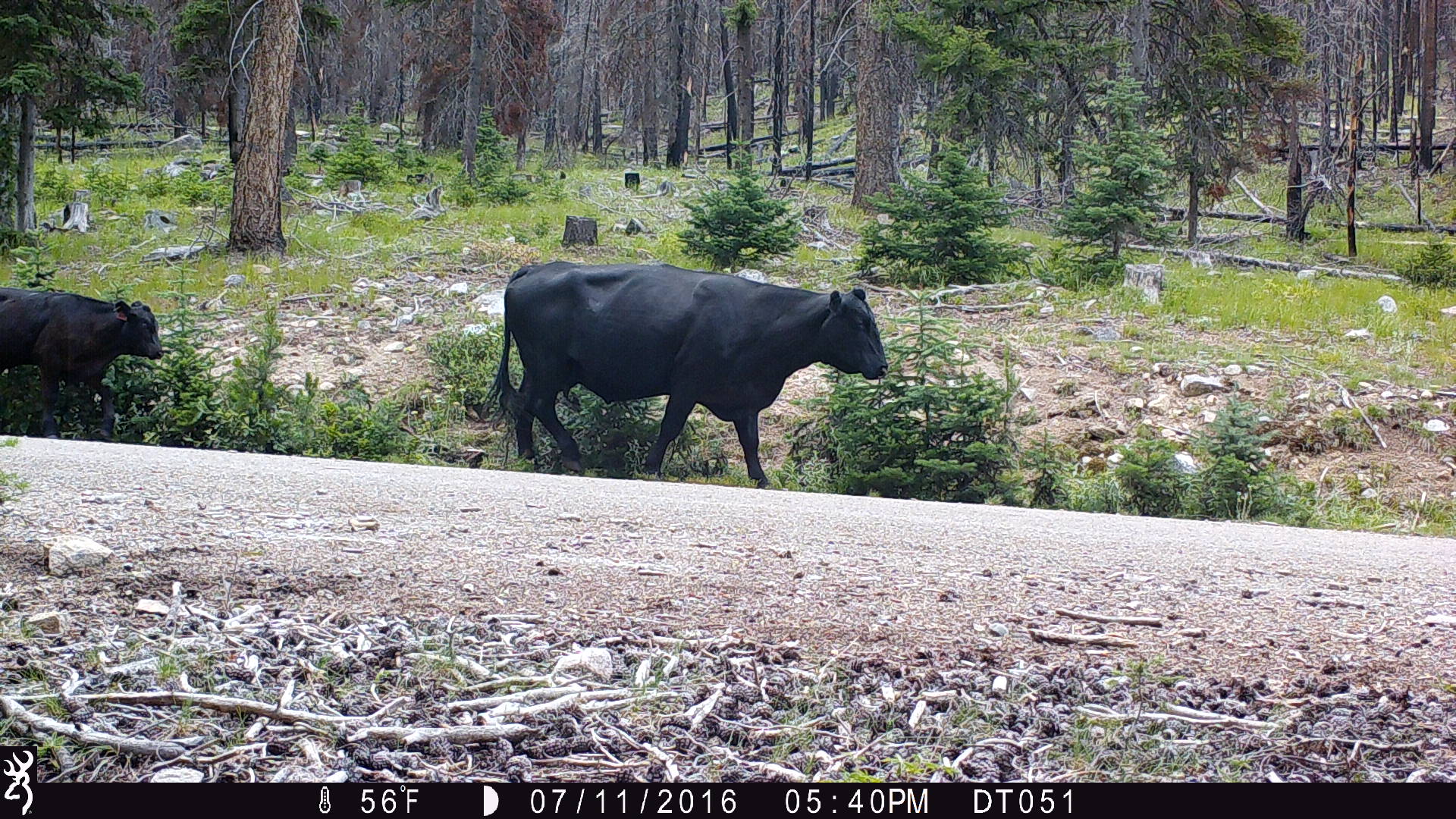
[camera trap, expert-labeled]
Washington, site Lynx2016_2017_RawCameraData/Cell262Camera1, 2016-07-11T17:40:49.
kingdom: Animalia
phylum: Chordata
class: Mammalia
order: Artiodactyla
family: Bovidae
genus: Bos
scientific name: Bos taurus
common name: domestic cattle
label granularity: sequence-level